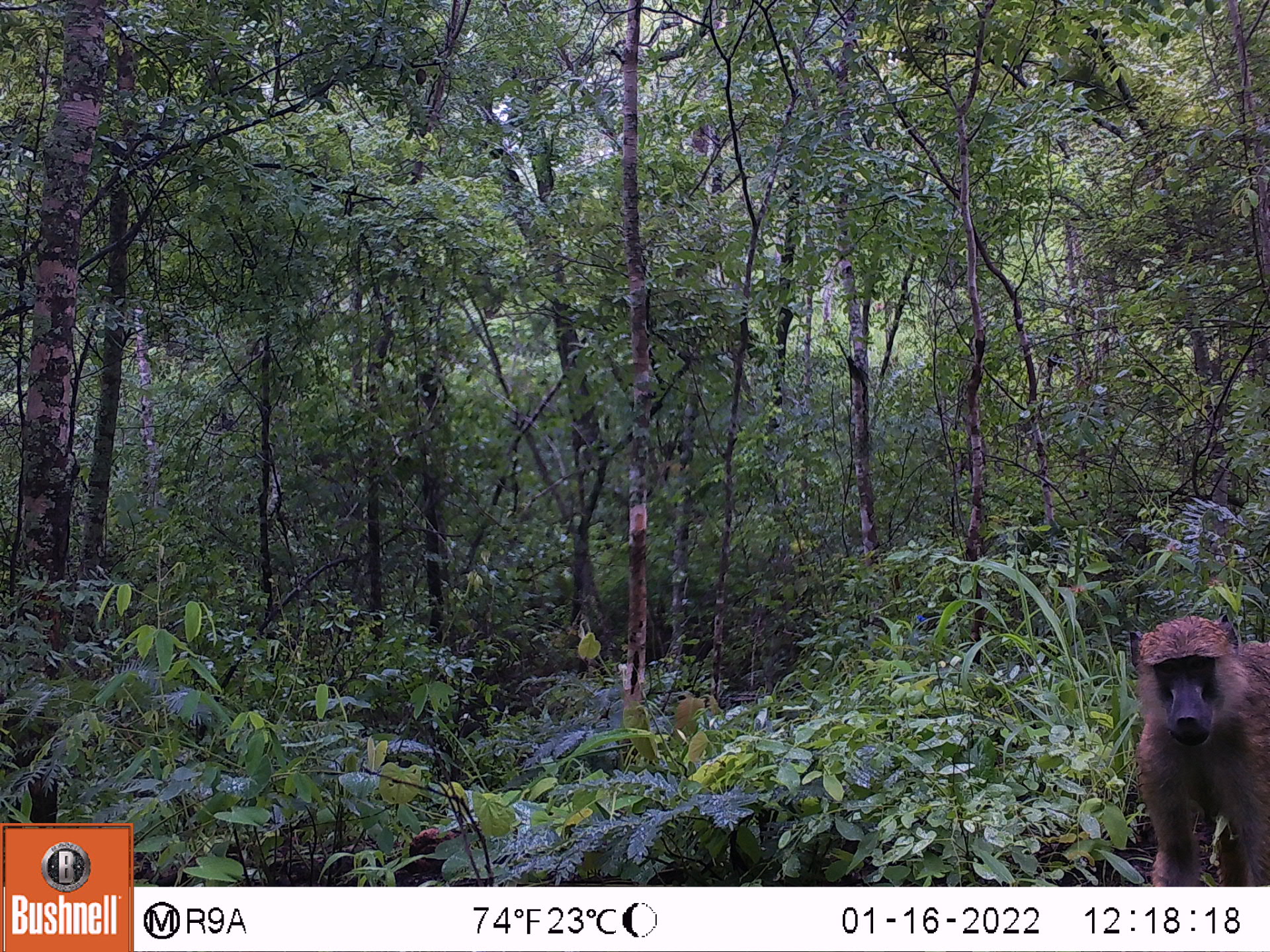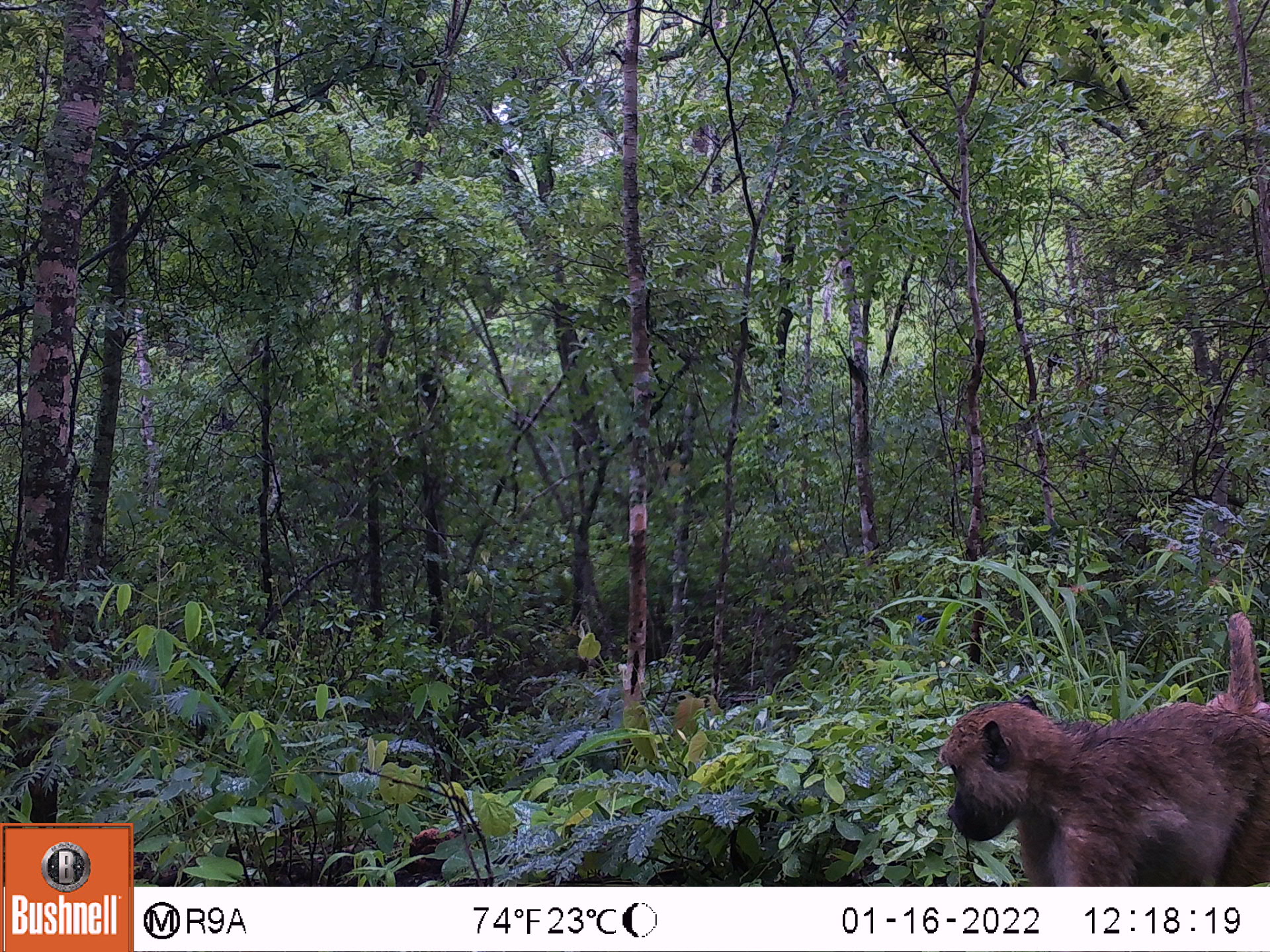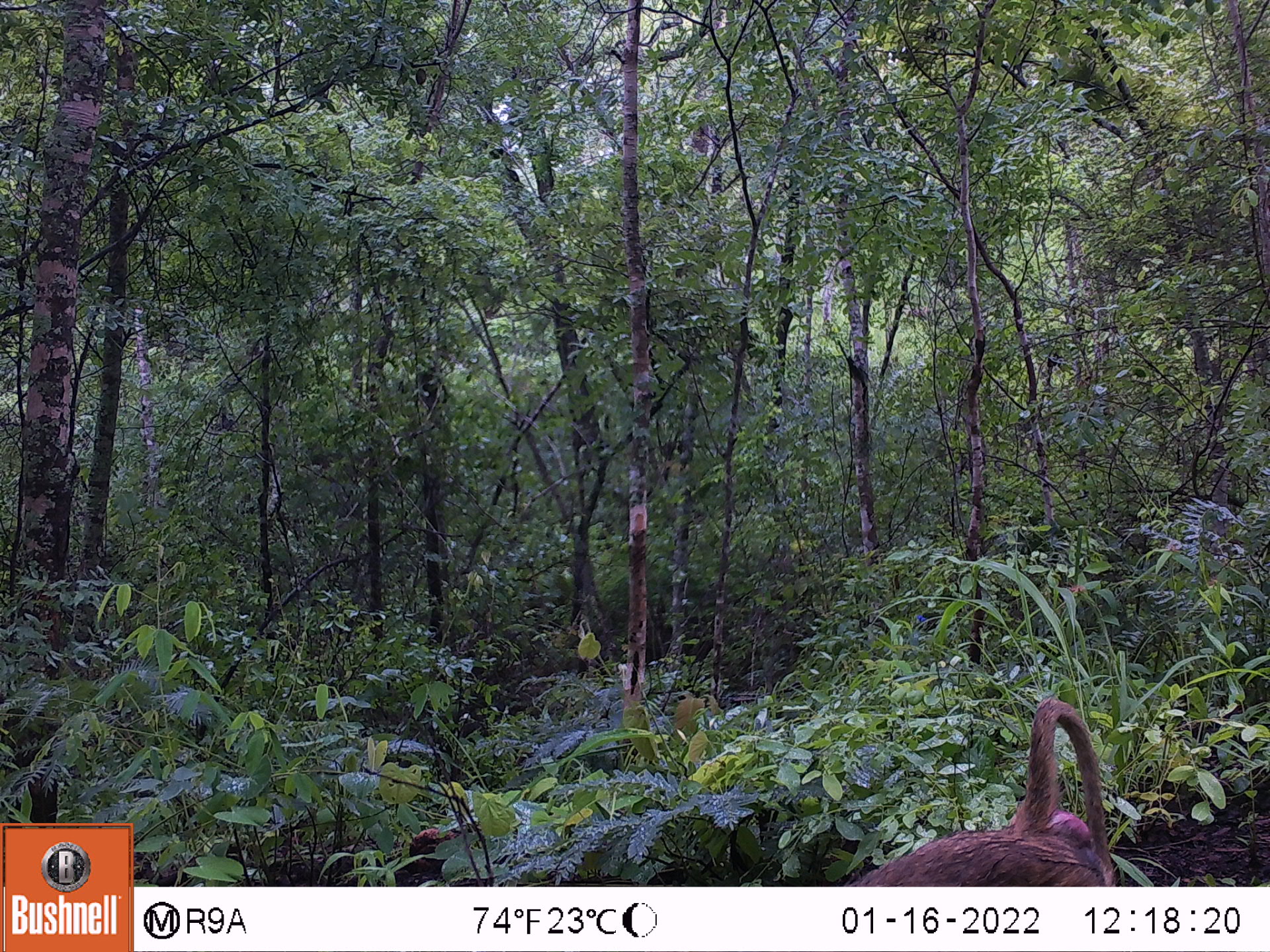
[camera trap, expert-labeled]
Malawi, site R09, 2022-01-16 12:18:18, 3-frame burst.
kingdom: Animalia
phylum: Chordata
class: Mammalia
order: Primates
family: Cercopithecidae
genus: Papio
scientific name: Papio cynocephalus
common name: yellow baboon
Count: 1.